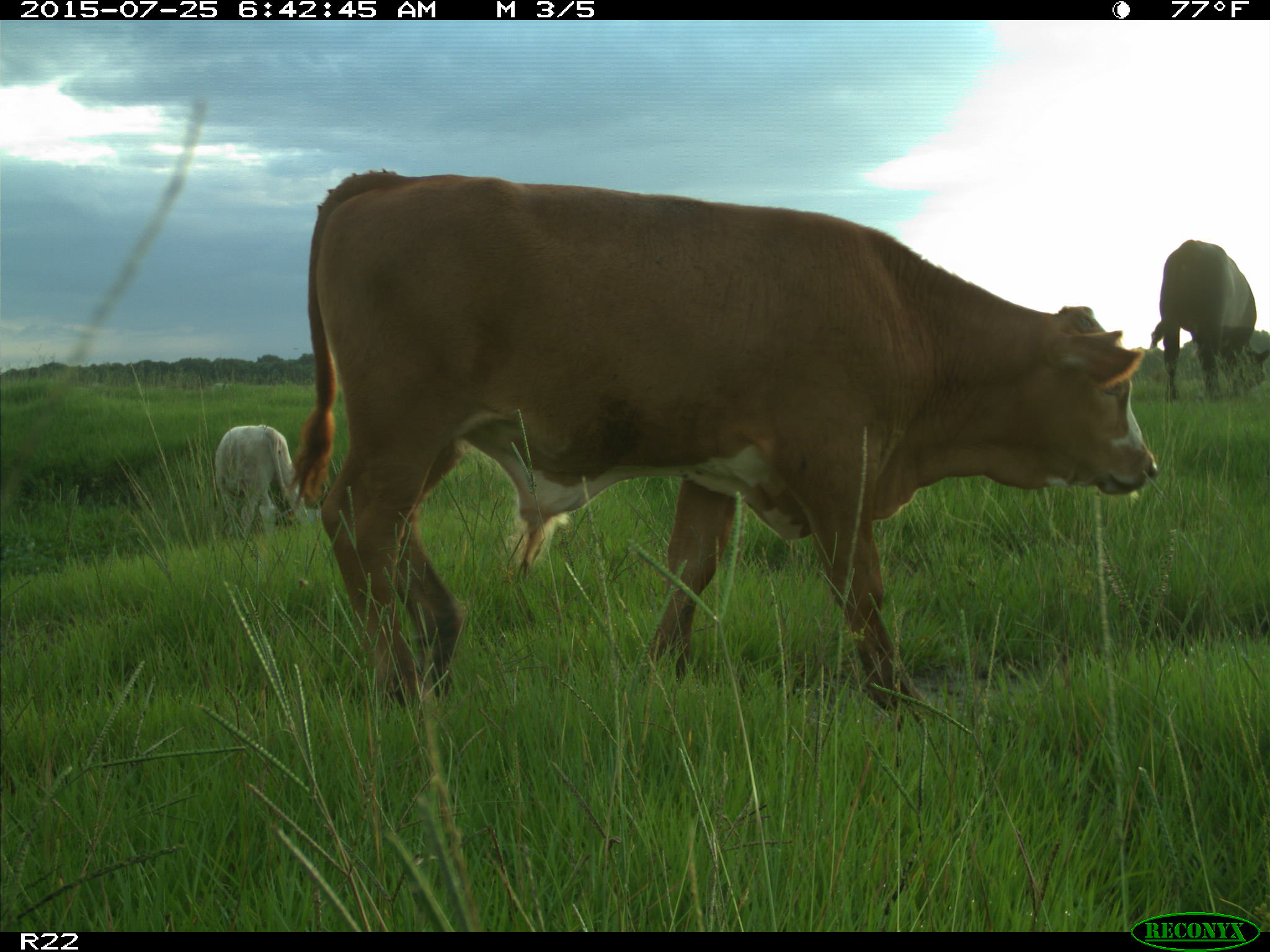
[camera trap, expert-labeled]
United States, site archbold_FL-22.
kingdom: Animalia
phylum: Chordata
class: Mammalia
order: Artiodactyla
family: Bovidae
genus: Bos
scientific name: Bos taurus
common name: domestic cow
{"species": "Bos taurus (domestic cow)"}